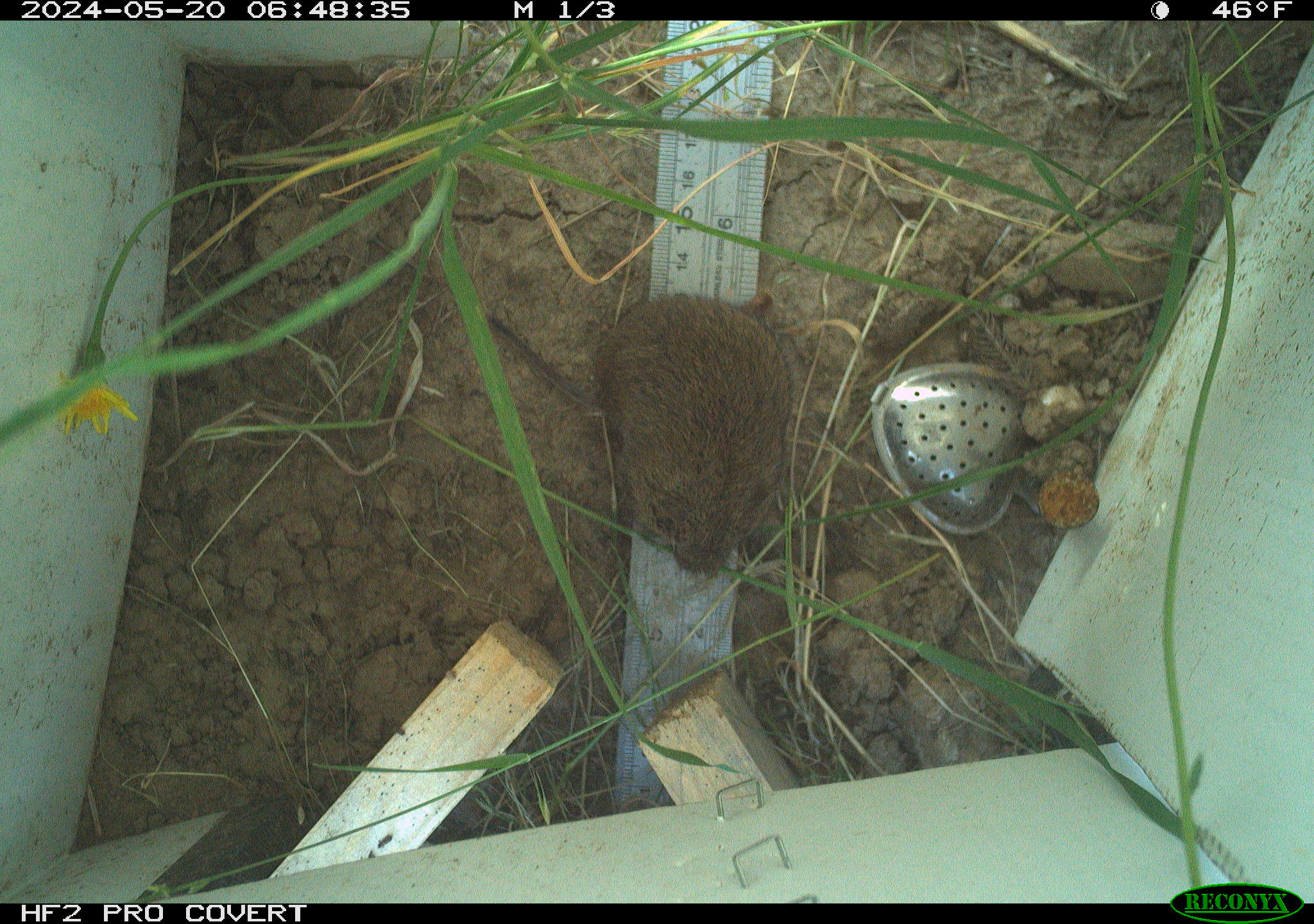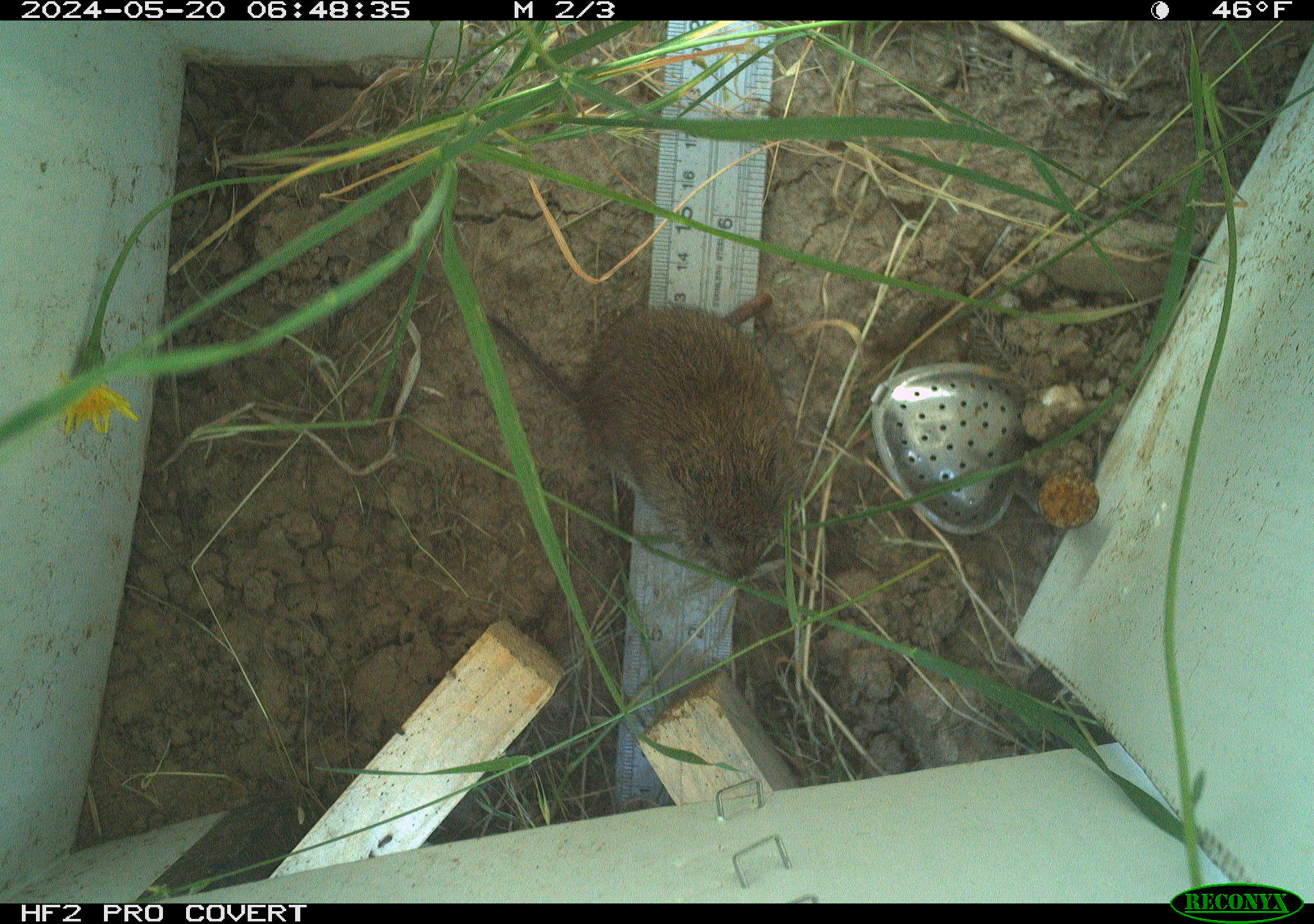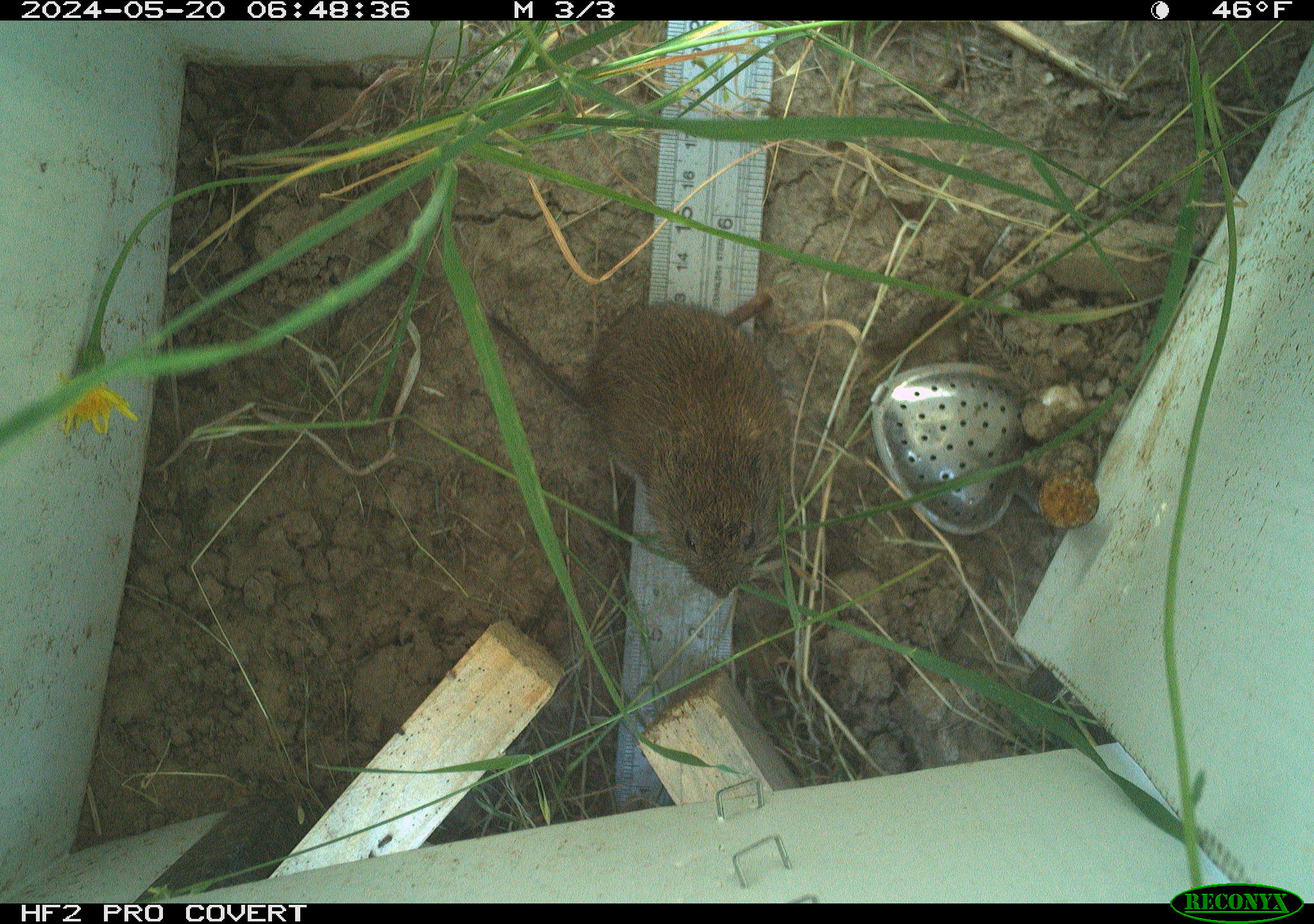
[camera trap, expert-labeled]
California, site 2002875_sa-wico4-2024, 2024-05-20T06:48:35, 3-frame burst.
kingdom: Animalia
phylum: Chordata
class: Mammalia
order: Rodentia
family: Cricetidae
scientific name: Arvicolinae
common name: voles, lemmings, and muskrats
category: arvicolinae subfamily